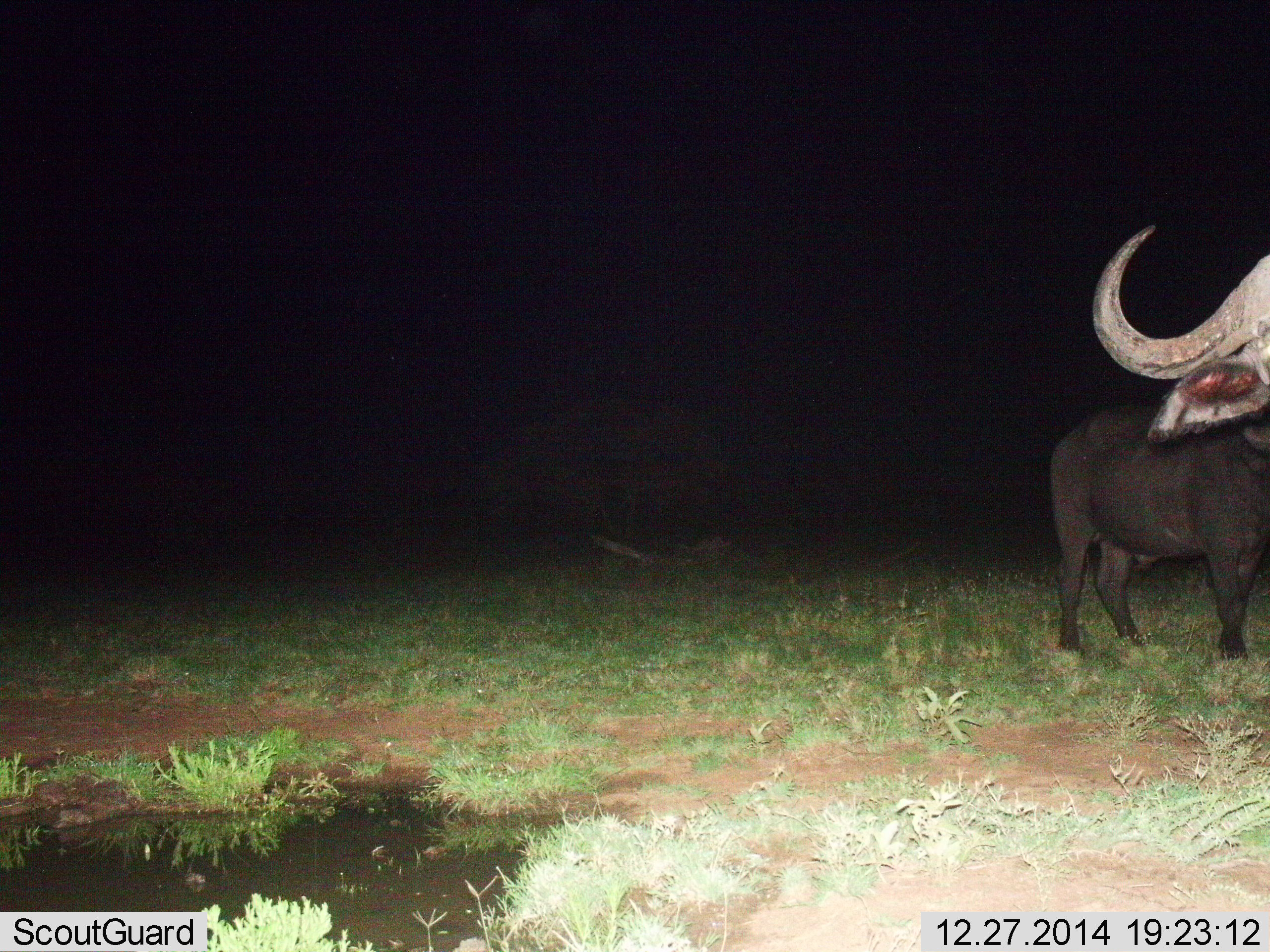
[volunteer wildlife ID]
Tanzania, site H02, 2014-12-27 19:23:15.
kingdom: Animalia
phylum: Chordata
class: Mammalia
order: Artiodactyla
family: Bovidae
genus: Syncerus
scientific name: Syncerus caffer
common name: cape buffalo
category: buffalo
Buffalo (cape buffalo) (Syncerus caffer), count 2. Behavior (volunteer vote fractions): standing 90%, resting 10%, moving 0%, interacting 0%. Young present (vote fraction): 0%. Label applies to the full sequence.